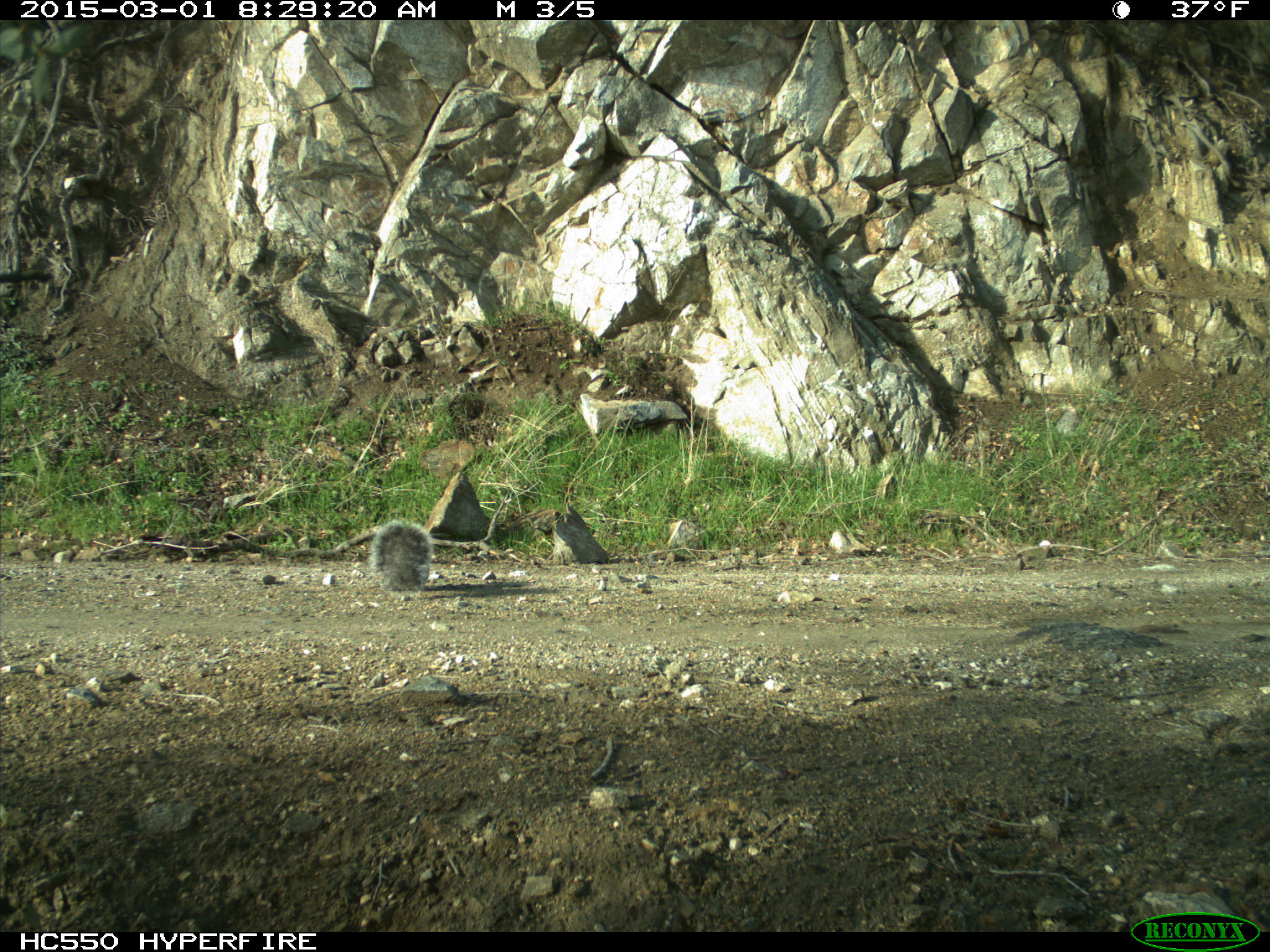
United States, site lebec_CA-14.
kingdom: Animalia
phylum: Chordata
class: Mammalia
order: Rodentia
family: Sciuridae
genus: Sciurus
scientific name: Sciurus carolinensis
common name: eastern gray squirrel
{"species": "Sciurus carolinensis (eastern gray squirrel)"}